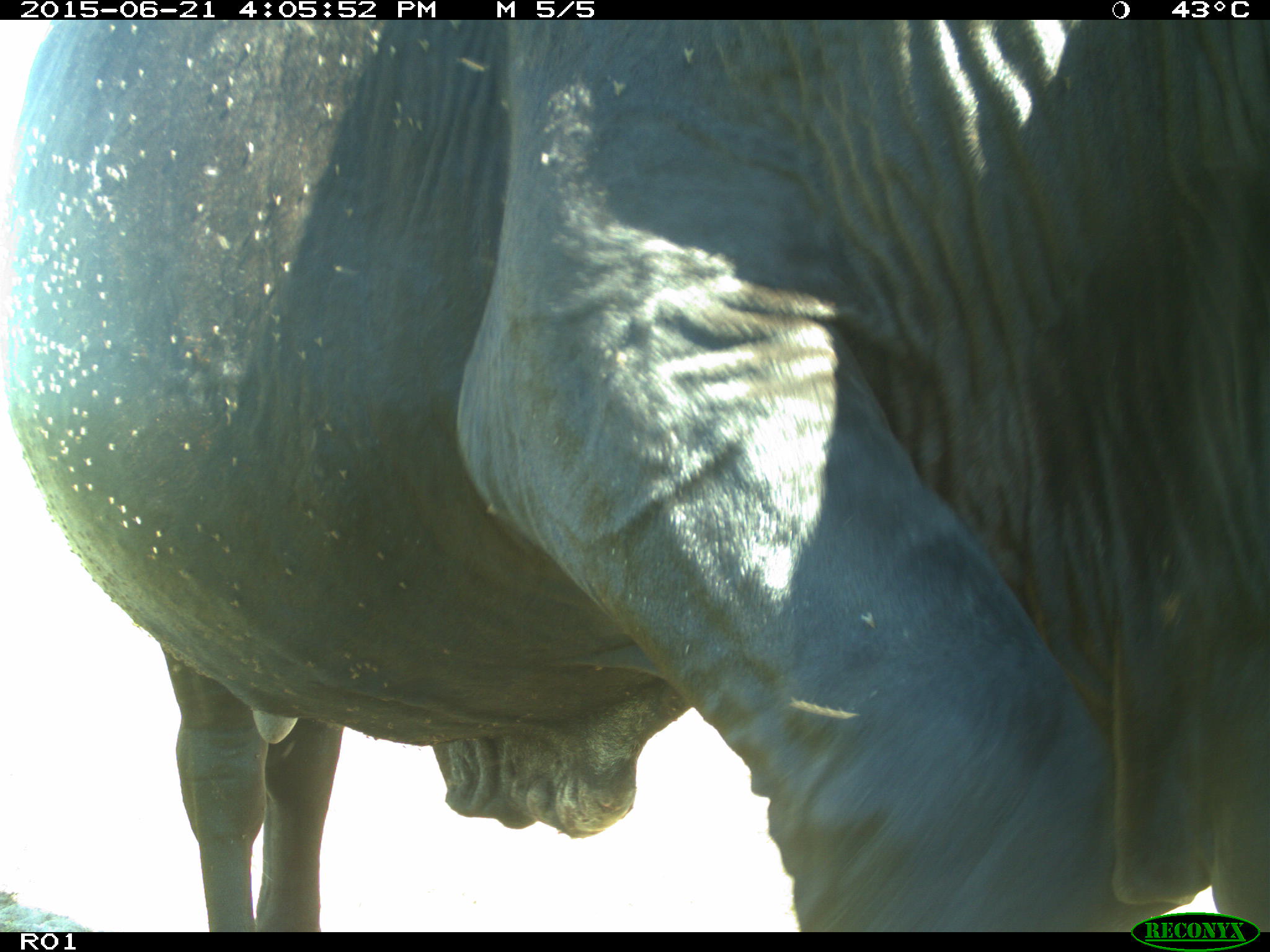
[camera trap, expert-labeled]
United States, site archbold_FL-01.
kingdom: Animalia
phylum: Chordata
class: Mammalia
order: Artiodactyla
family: Bovidae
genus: Bos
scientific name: Bos taurus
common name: domestic cow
Bos taurus (domestic cow).